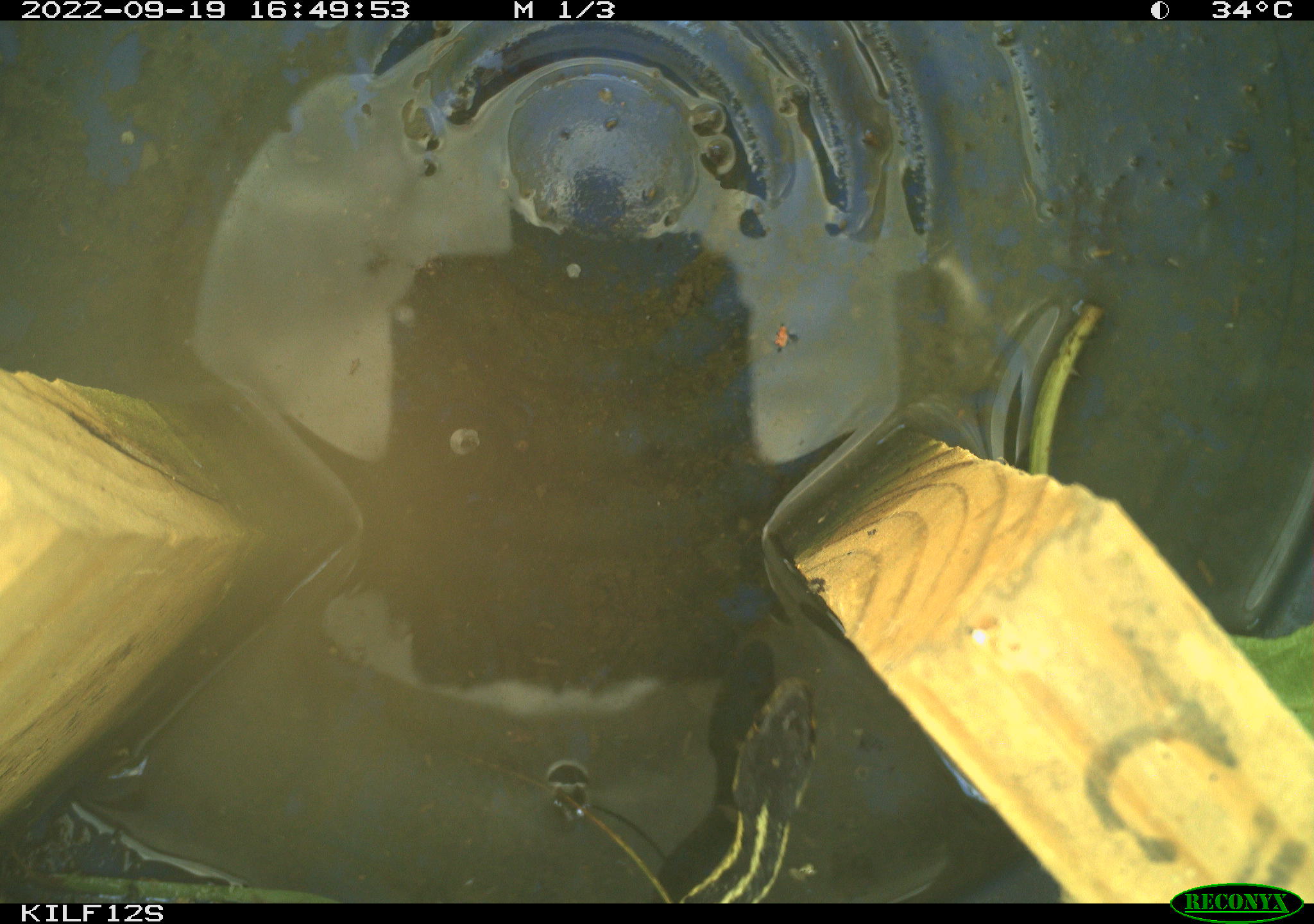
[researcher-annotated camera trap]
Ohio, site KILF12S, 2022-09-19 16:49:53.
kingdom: Animalia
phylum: Chordata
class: Reptilia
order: Squamata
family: Colubridae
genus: Thamnophis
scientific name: Thamnophis sirtalis sirtalis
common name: eastern gartersnake